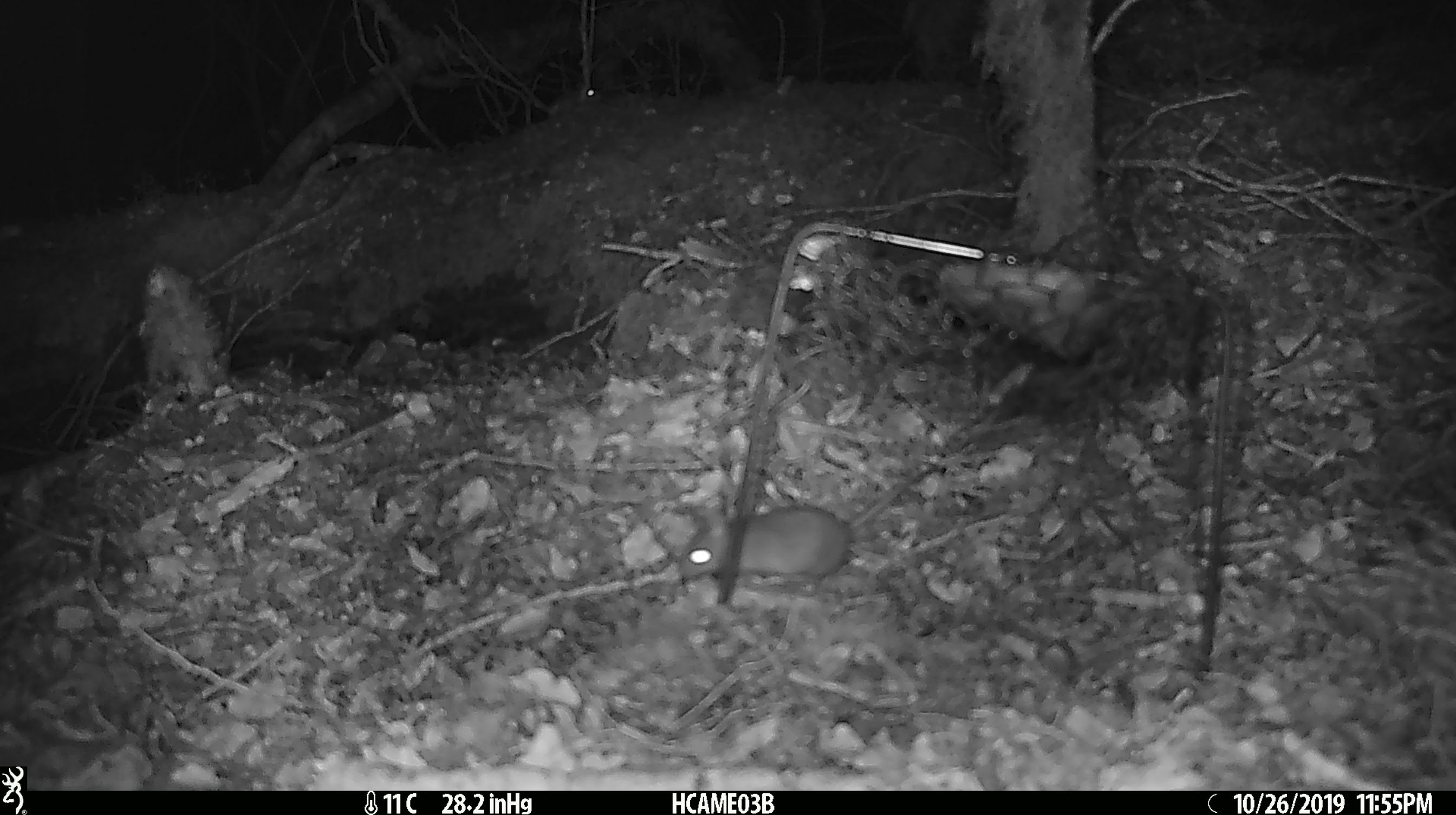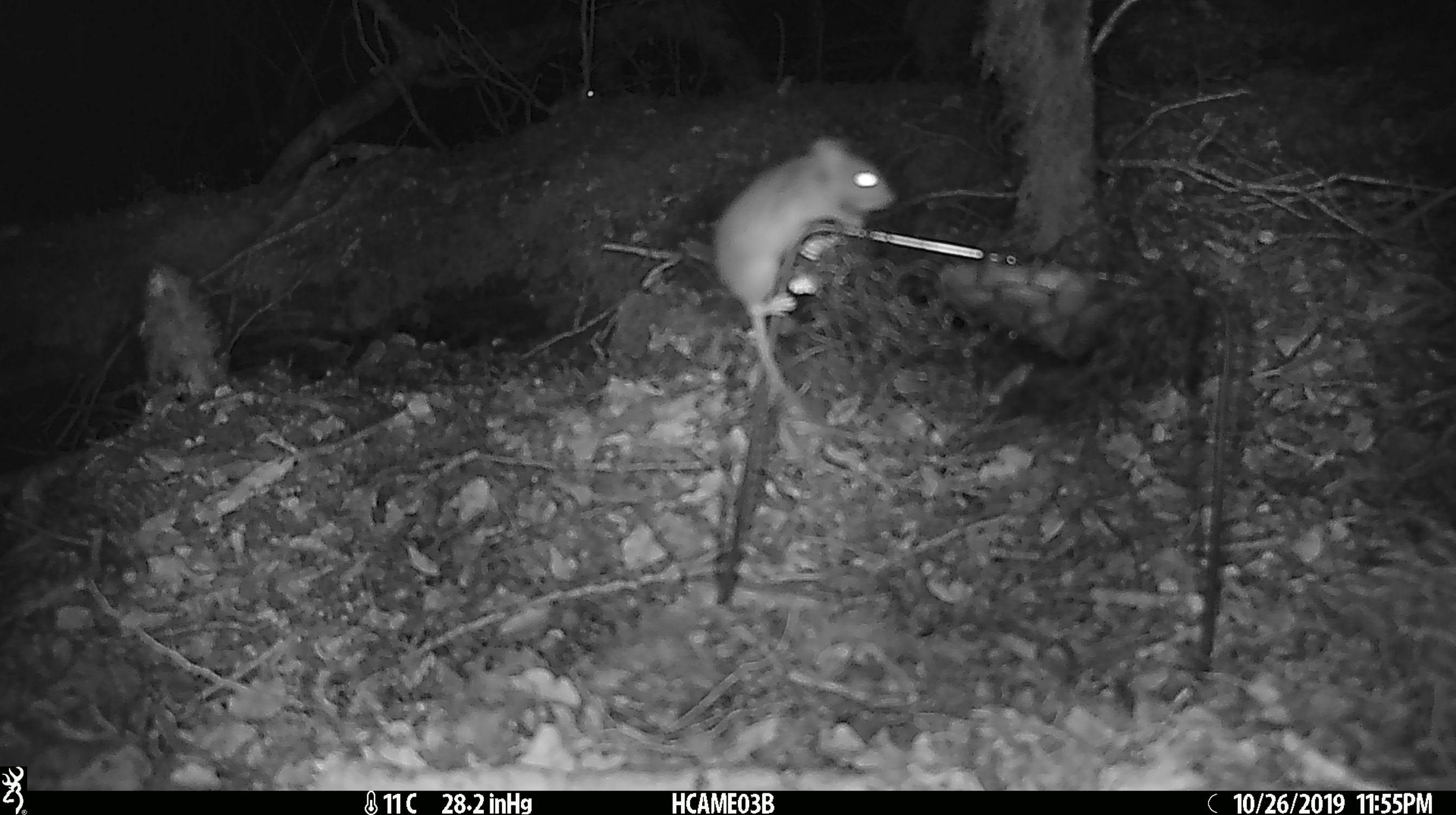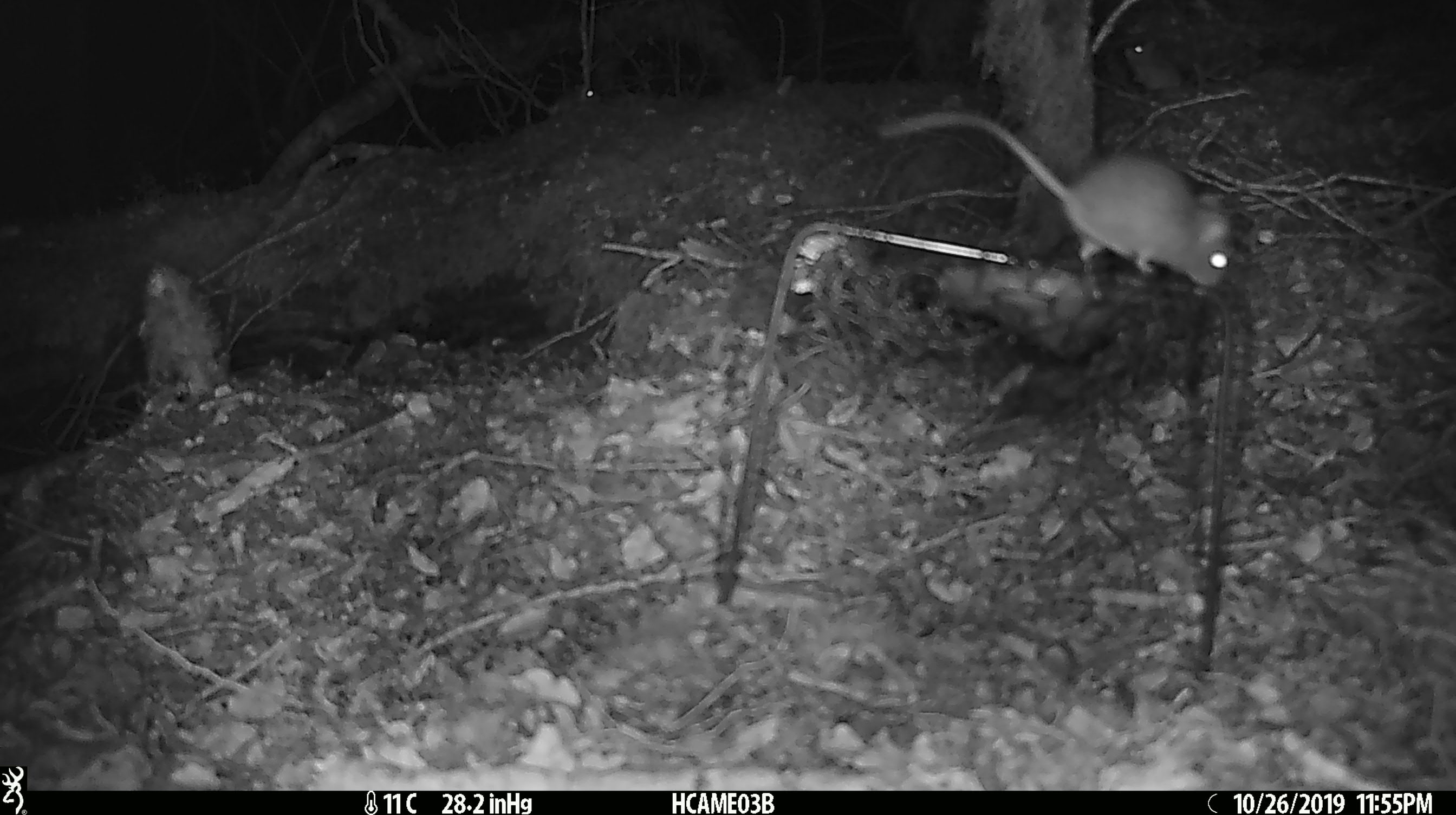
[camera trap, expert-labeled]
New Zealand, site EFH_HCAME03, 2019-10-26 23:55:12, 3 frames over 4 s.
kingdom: Animalia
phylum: Chordata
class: Mammalia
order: Rodentia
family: Muridae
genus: Mus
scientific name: Mus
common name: mouse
Mouse (Mus).